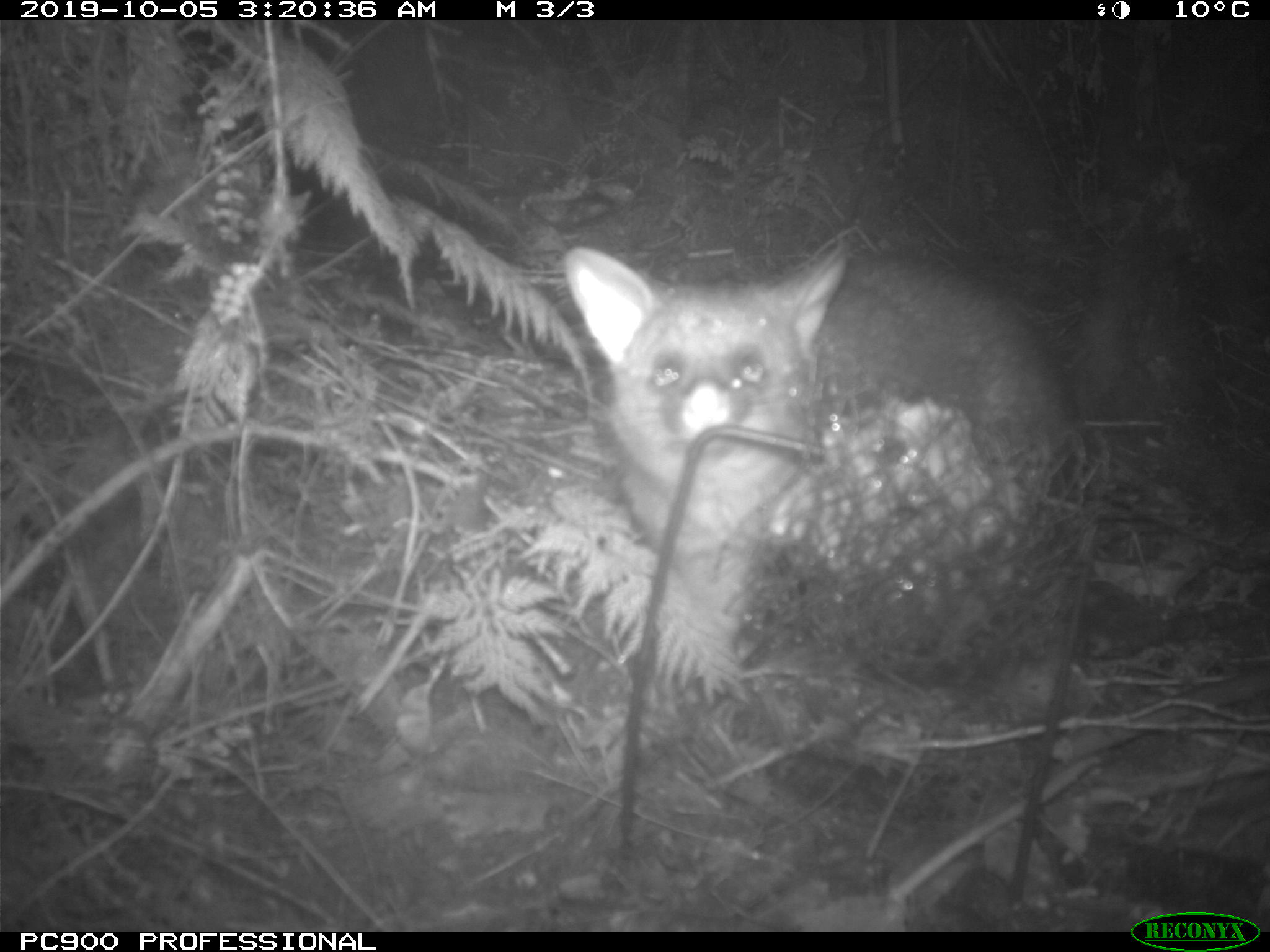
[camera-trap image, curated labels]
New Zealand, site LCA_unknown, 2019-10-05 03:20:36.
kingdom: Animalia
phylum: Chordata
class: Mammalia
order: Diprotodontia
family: Phalangeridae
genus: Trichosurus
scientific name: Trichosurus vulpecula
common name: common brushtail possum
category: possum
Possum (common brushtail possum) (Trichosurus vulpecula).